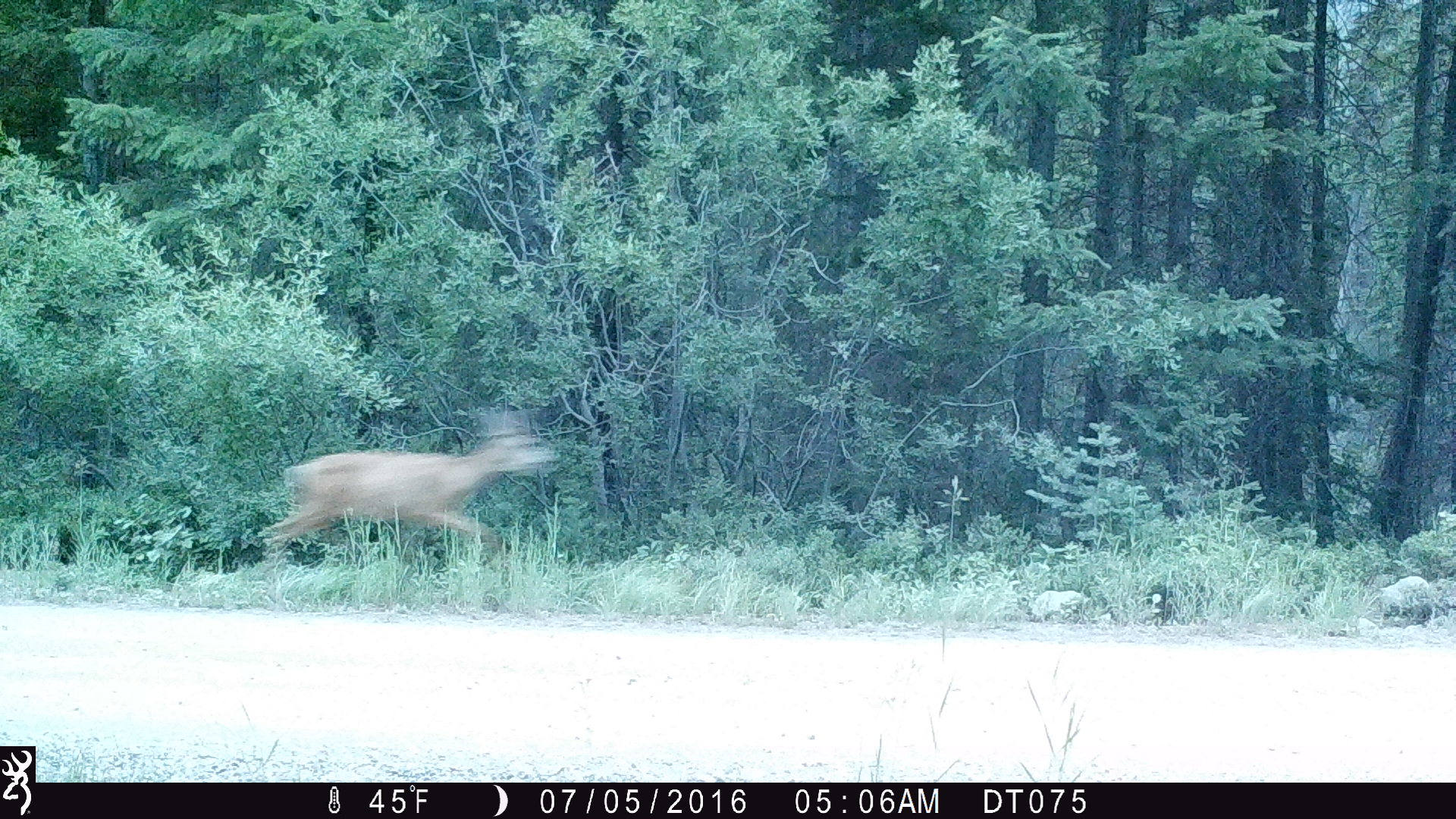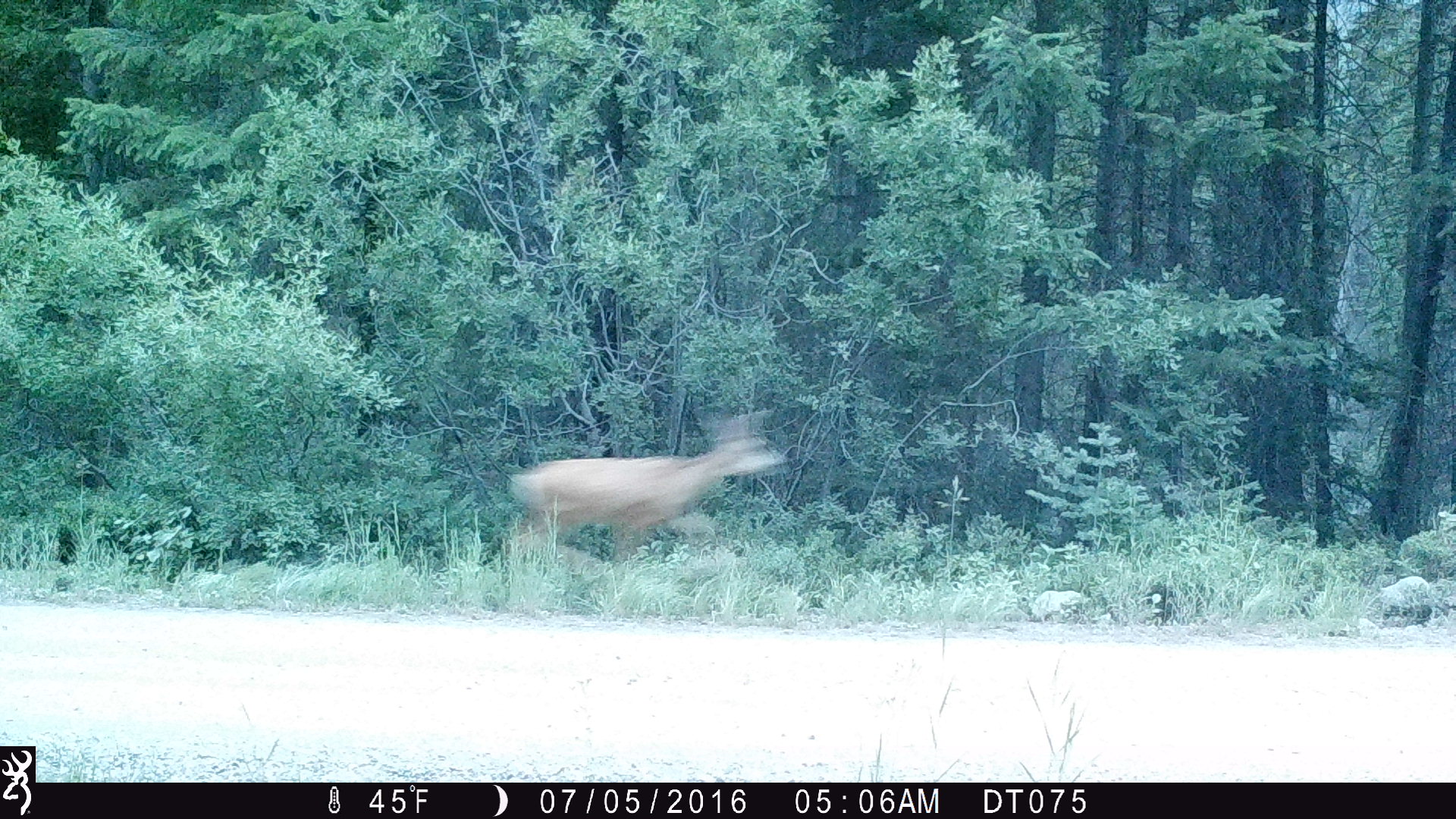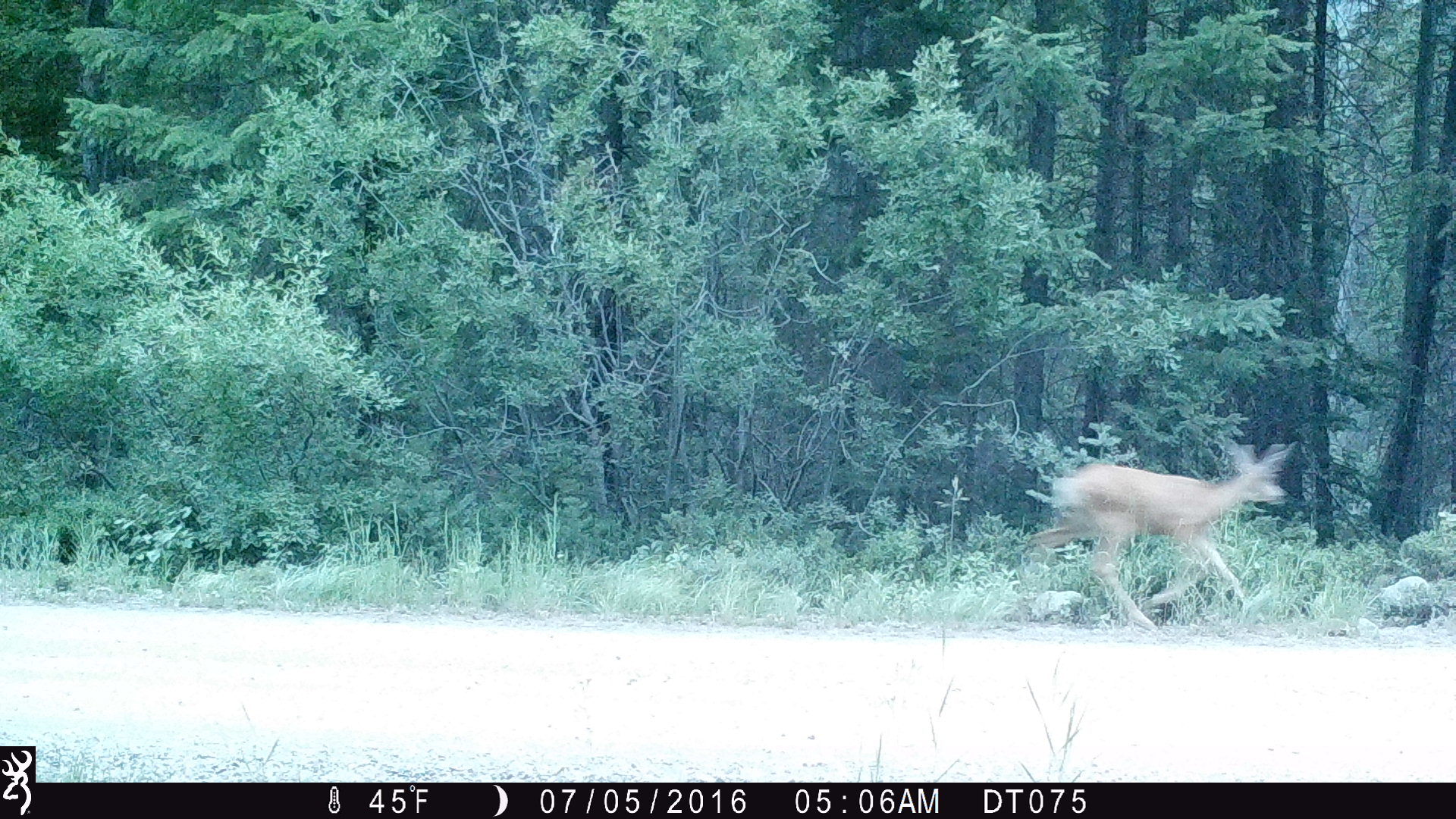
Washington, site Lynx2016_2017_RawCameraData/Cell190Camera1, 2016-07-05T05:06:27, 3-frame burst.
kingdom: Animalia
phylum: Chordata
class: Mammalia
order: Artiodactyla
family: Cervidae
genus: Odocoileus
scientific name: Odocoileus hemionus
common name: mule deer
Odocoileus hemionus (mule deer). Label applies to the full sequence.